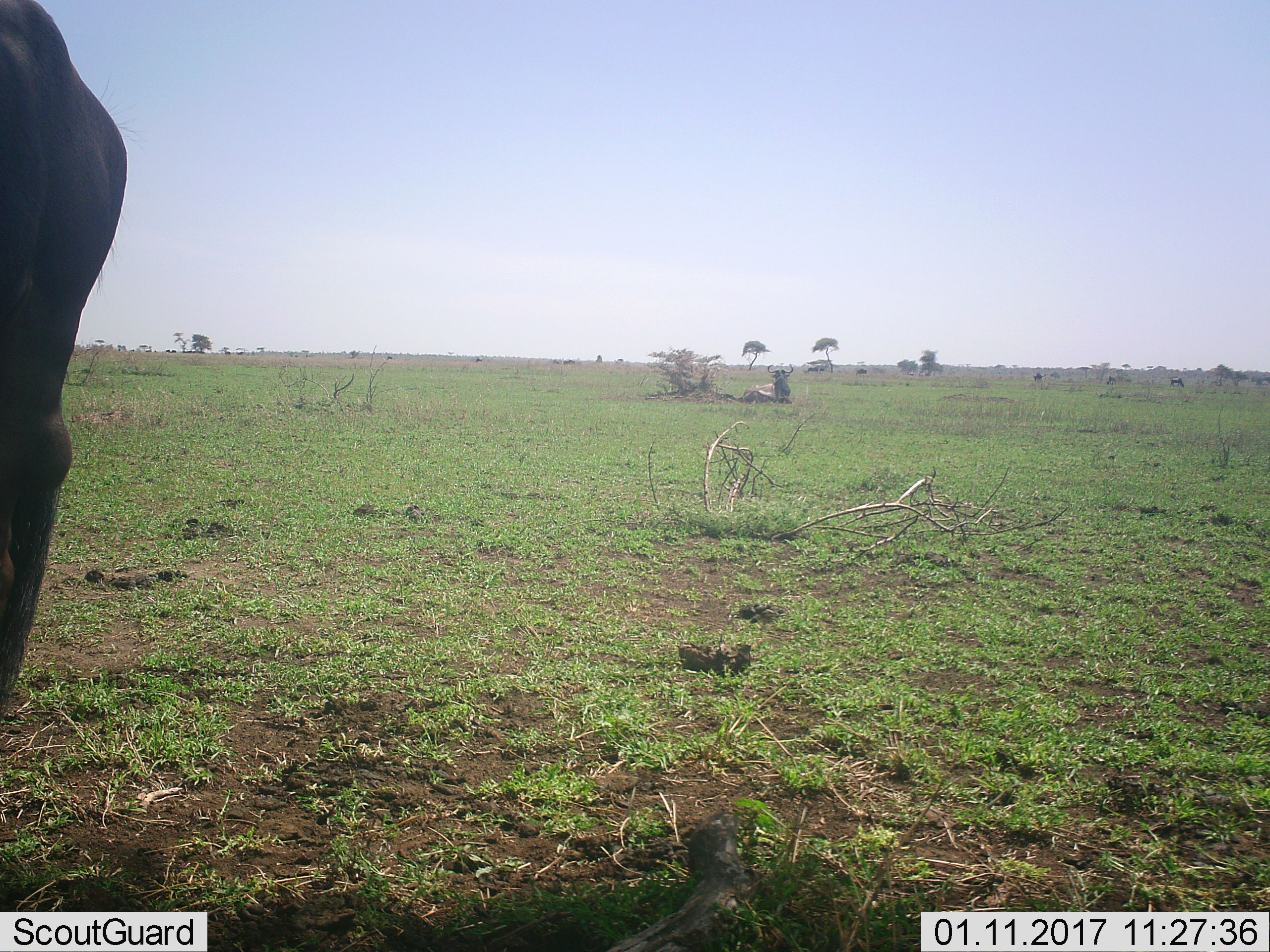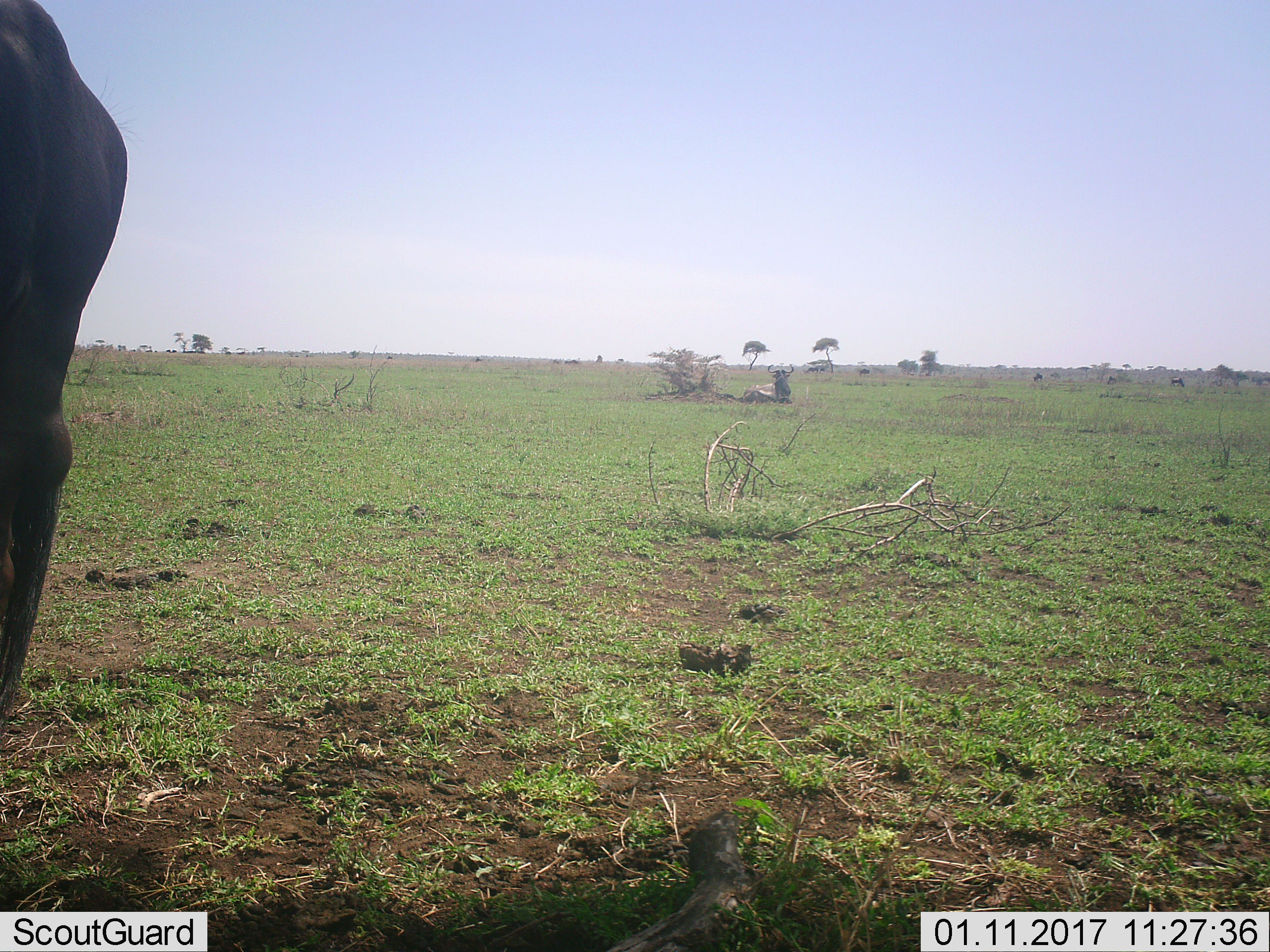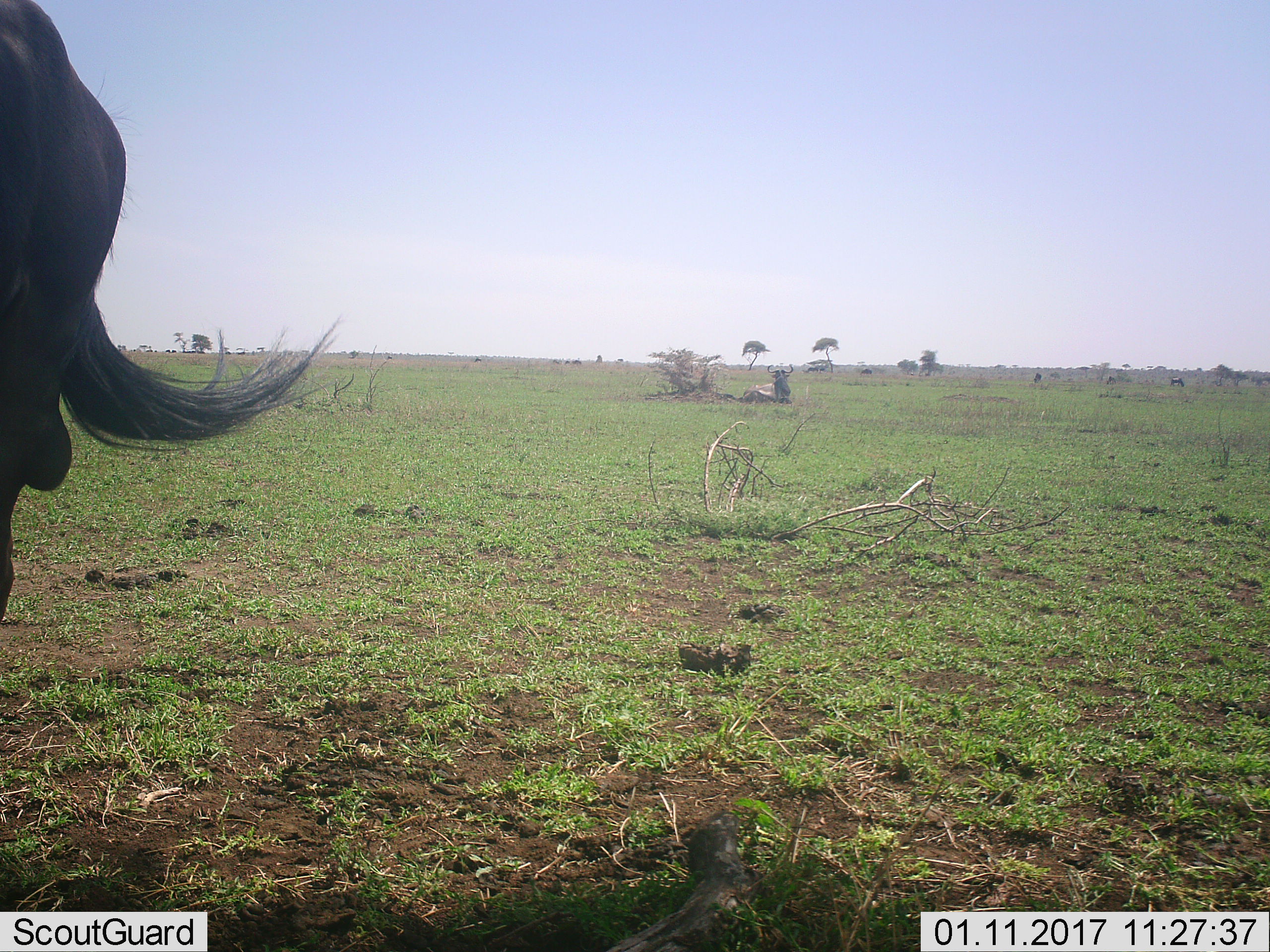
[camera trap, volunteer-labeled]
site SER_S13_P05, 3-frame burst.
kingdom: Animalia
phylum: Chordata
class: Mammalia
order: Artiodactyla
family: Bovidae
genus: Connochaetes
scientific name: Connochaetes taurinus taurinus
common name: blue wildebeest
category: wildebeestblue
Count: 11-50.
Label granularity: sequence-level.